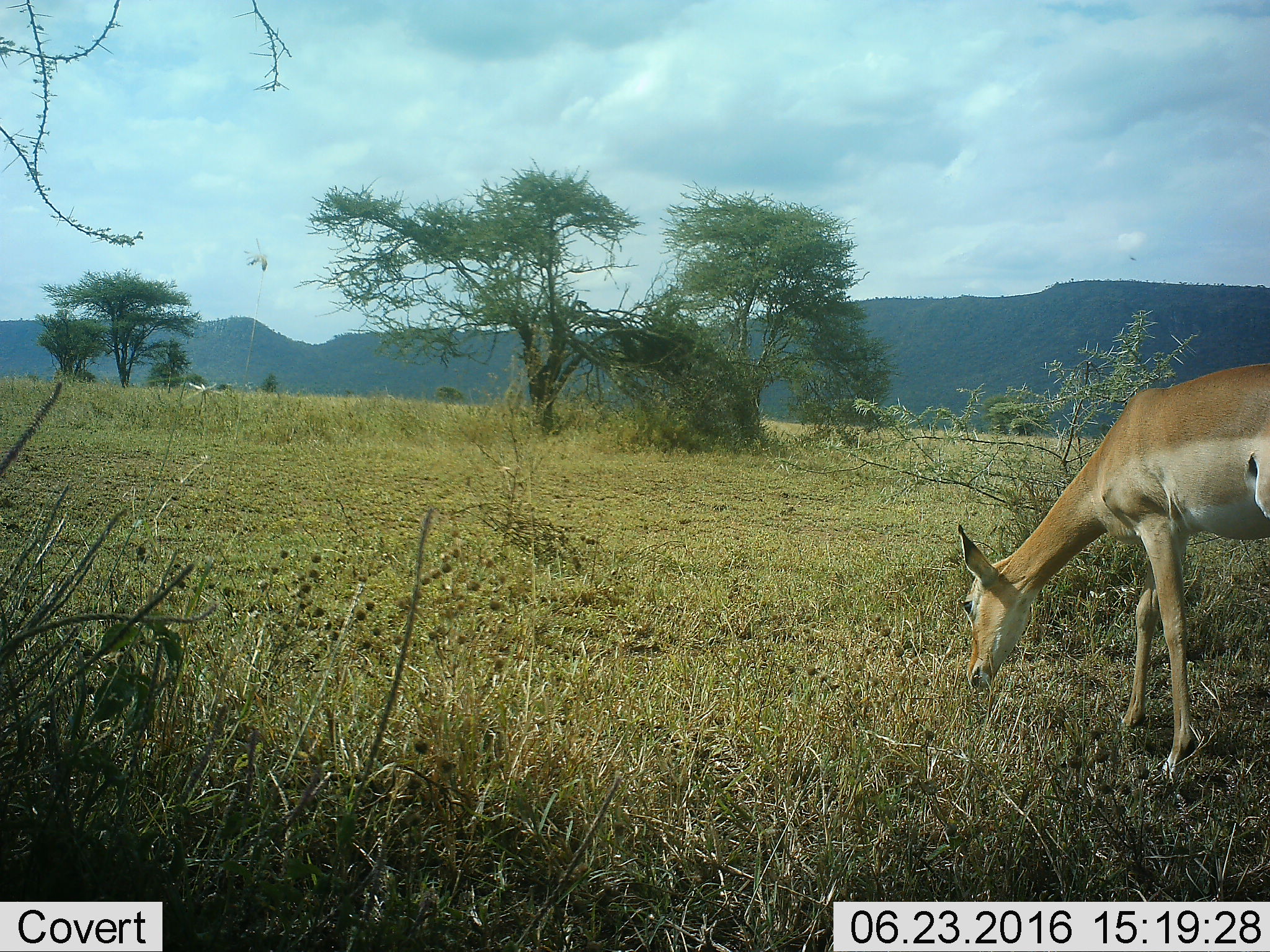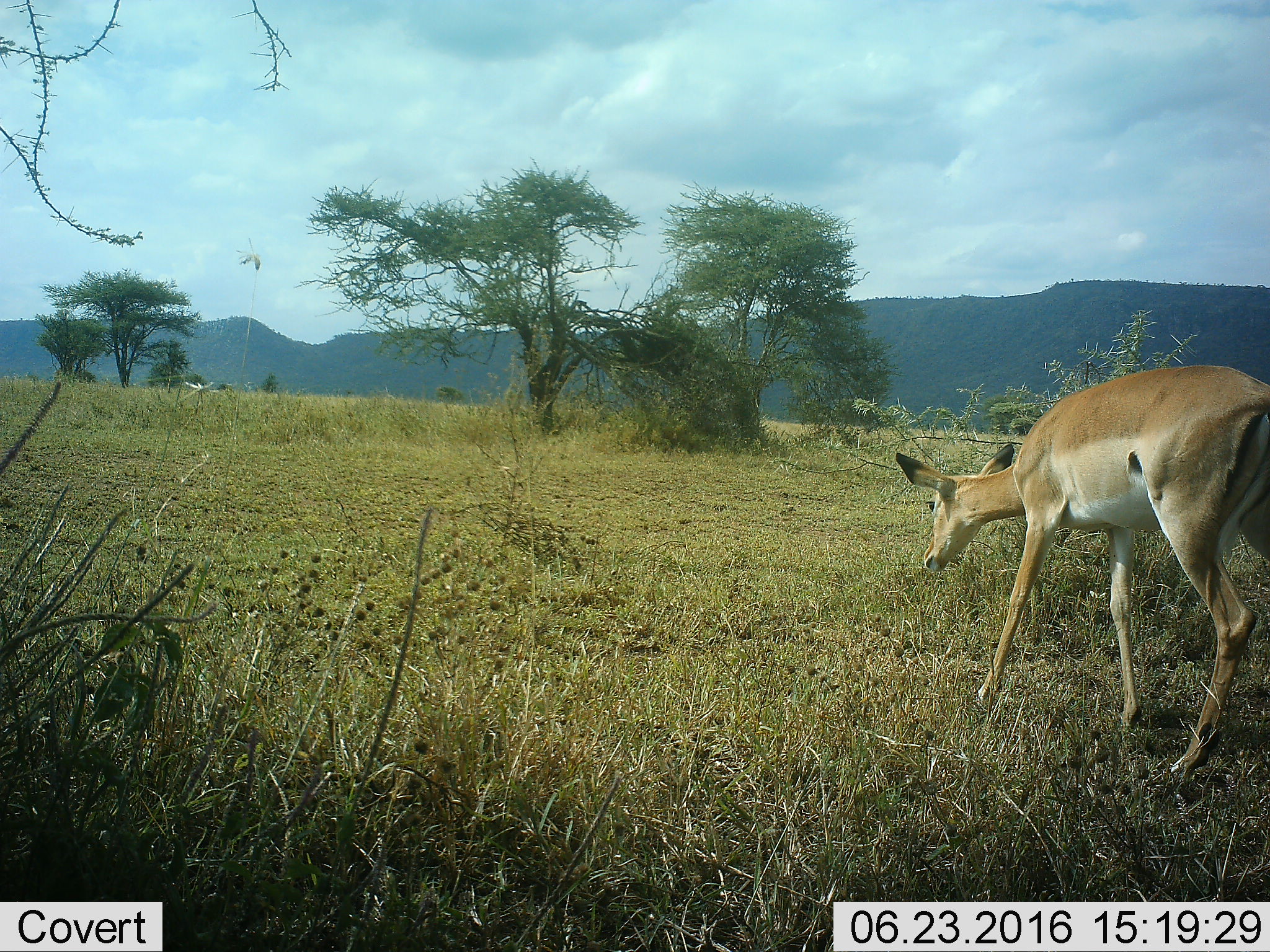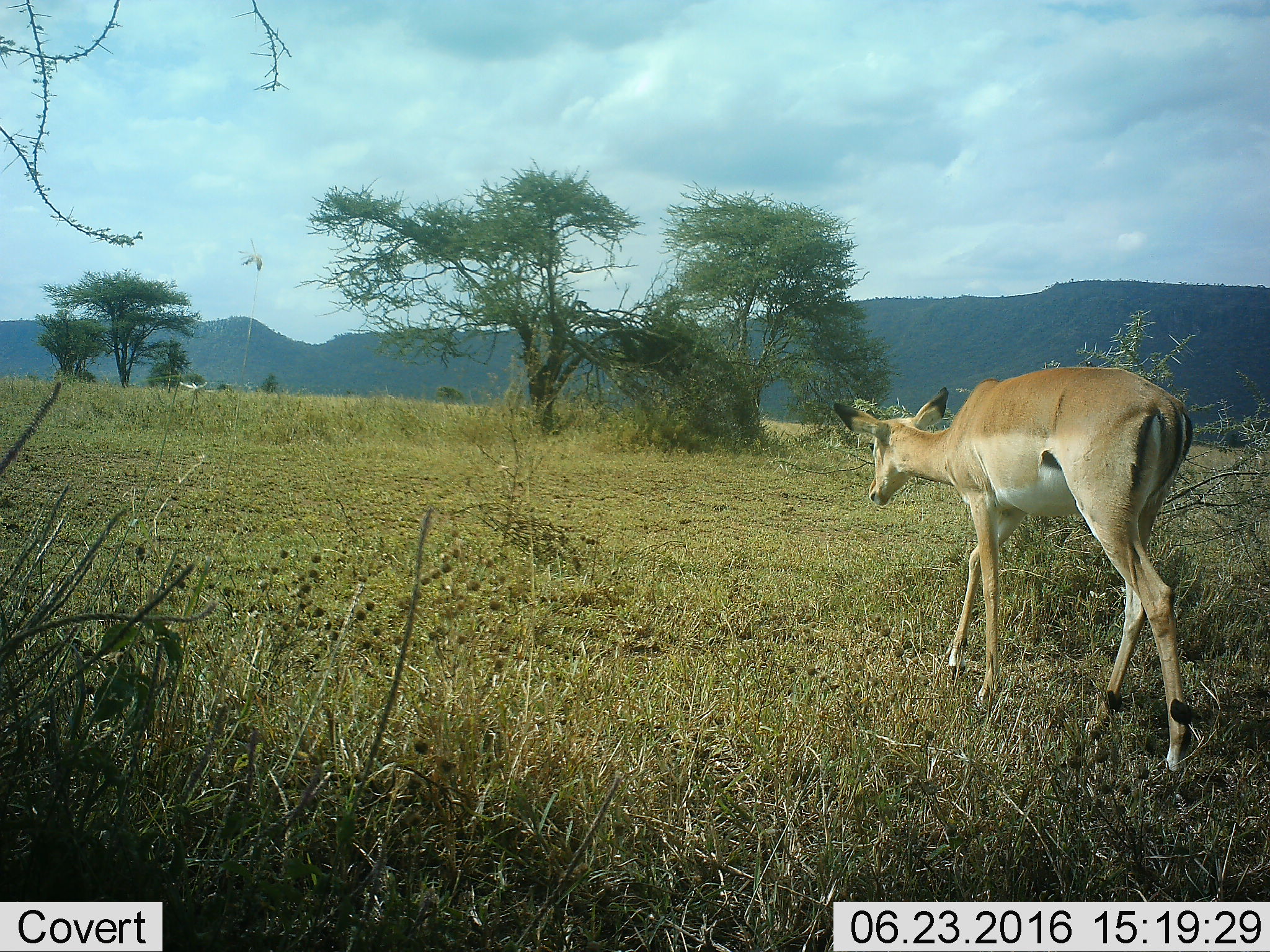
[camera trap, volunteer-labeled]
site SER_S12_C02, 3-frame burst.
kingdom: Animalia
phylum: Chordata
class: Mammalia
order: Artiodactyla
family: Bovidae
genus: Aepyceros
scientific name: Aepyceros melampus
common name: impala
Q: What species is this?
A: Impala (Aepyceros melampus).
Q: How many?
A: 1.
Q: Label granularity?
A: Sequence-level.